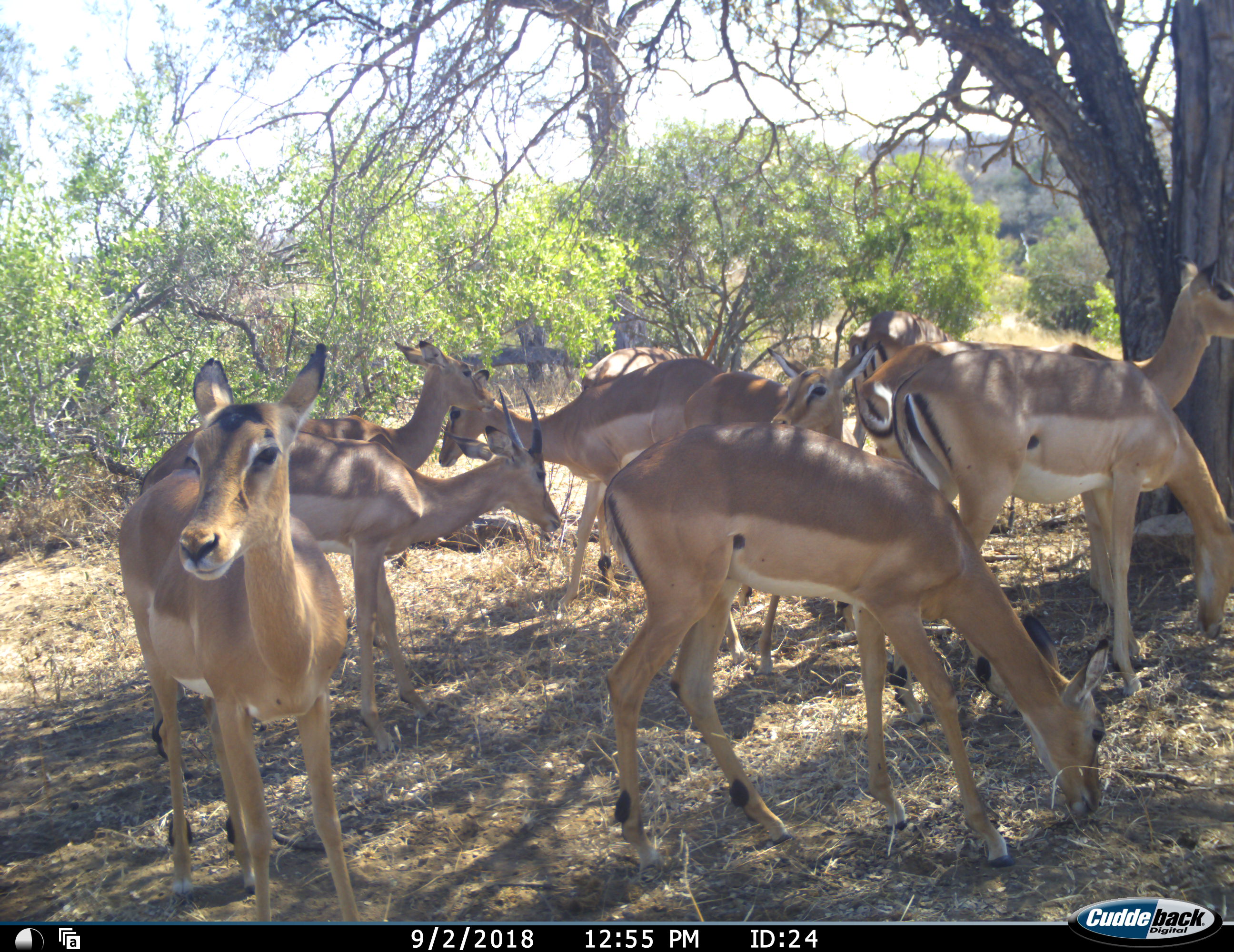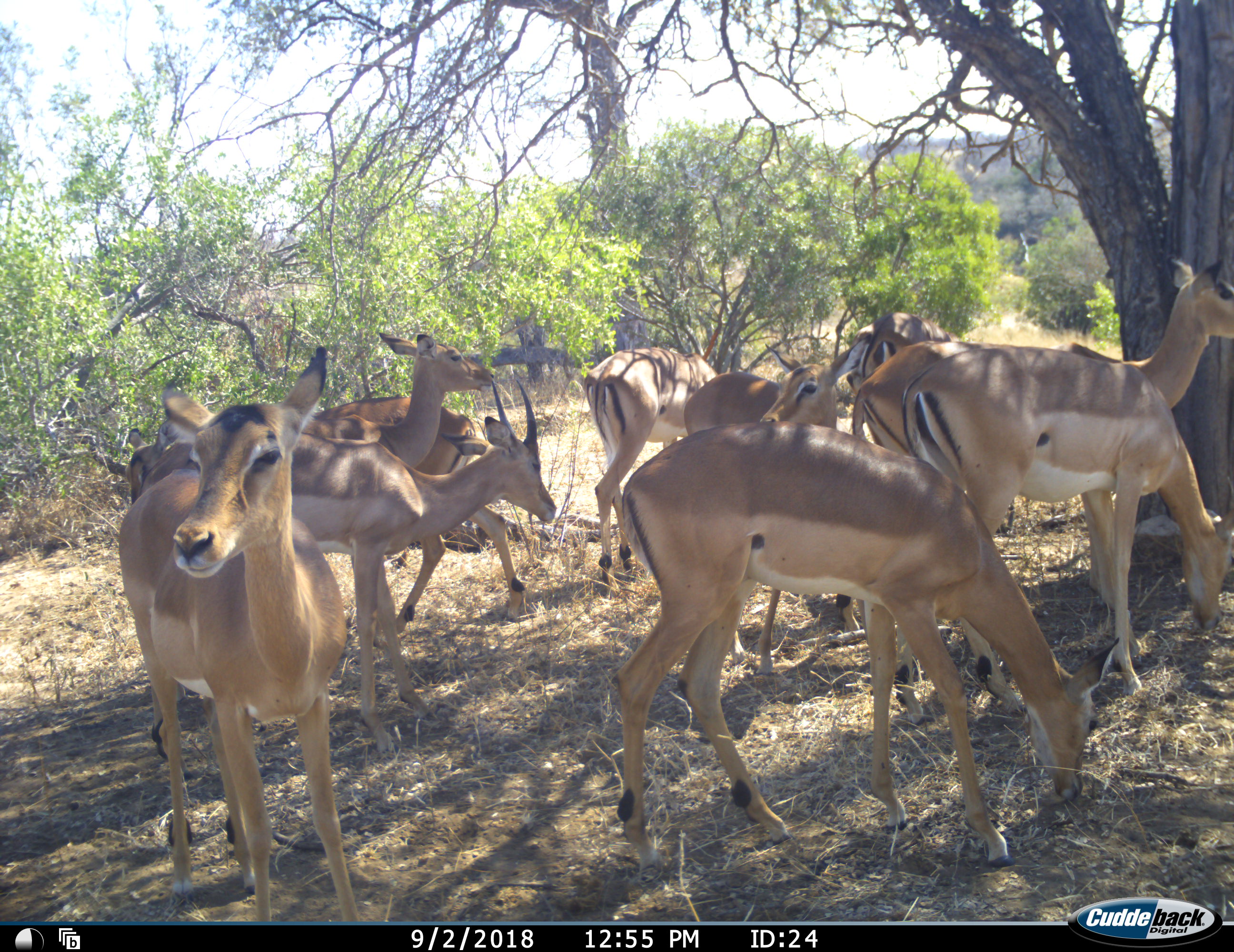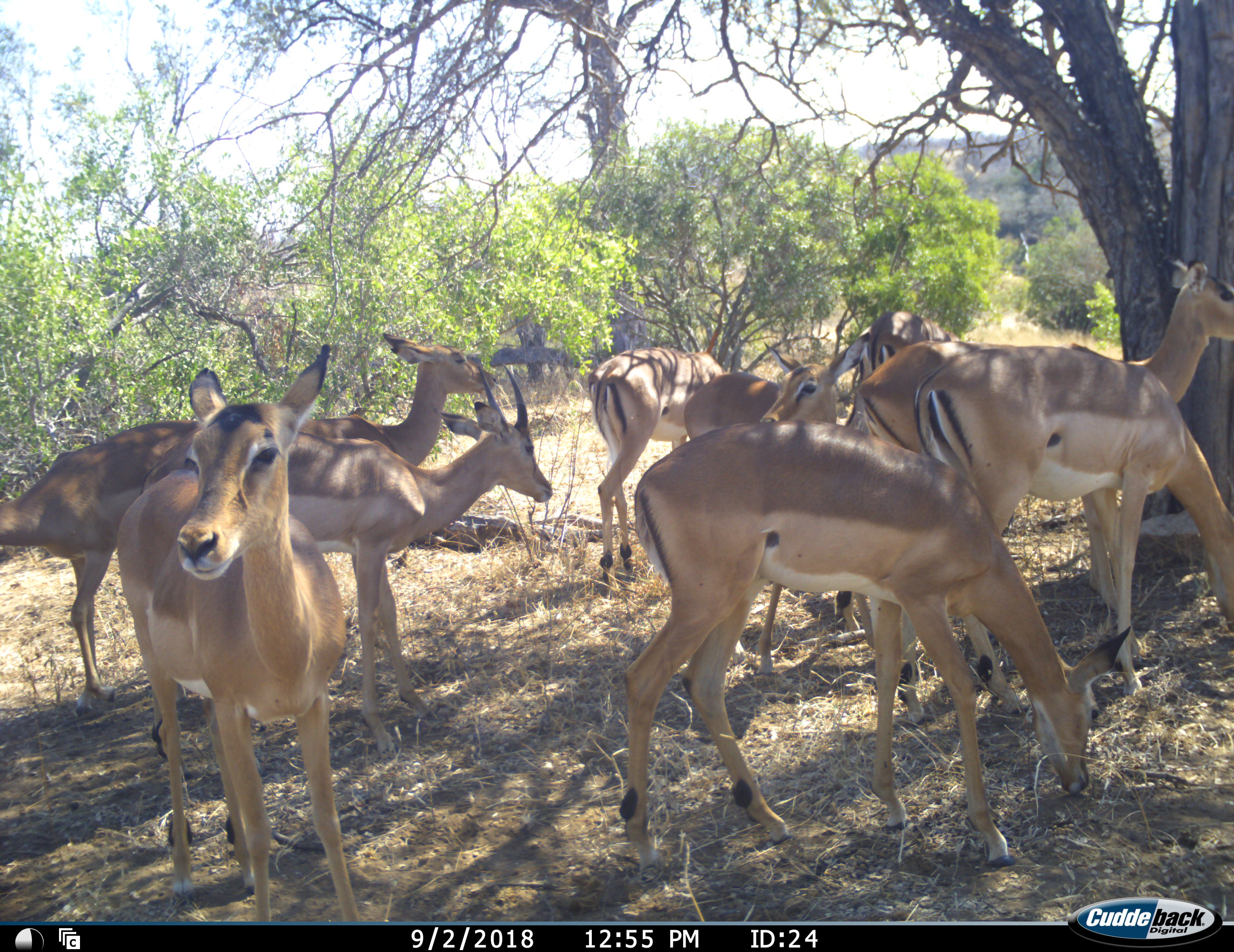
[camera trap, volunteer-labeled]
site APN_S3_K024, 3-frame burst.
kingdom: Animalia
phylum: Chordata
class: Mammalia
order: Artiodactyla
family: Bovidae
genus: Aepyceros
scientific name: Aepyceros melampus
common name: impala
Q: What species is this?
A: Impala (Aepyceros melampus).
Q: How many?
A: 11-50.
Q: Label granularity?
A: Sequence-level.